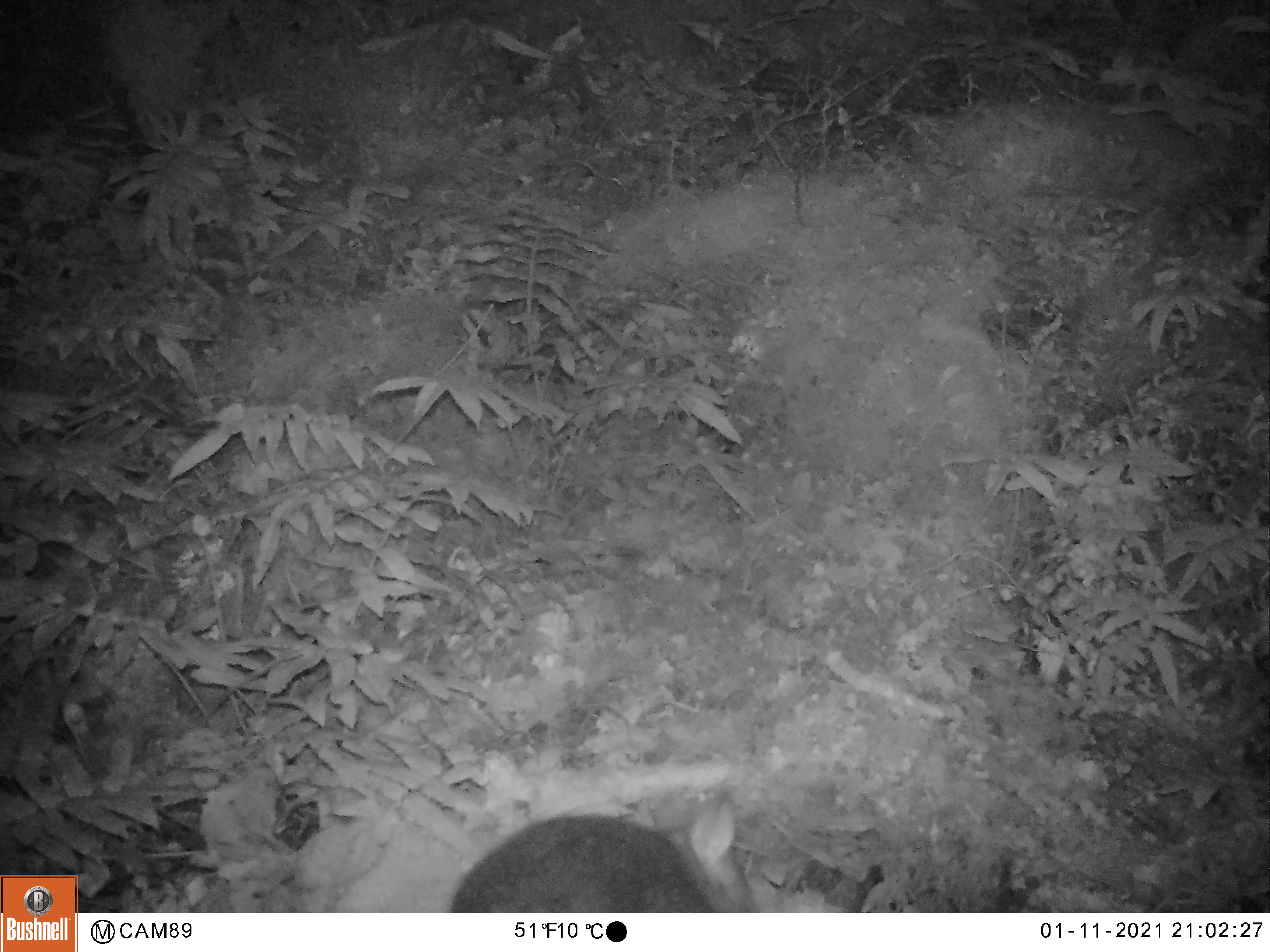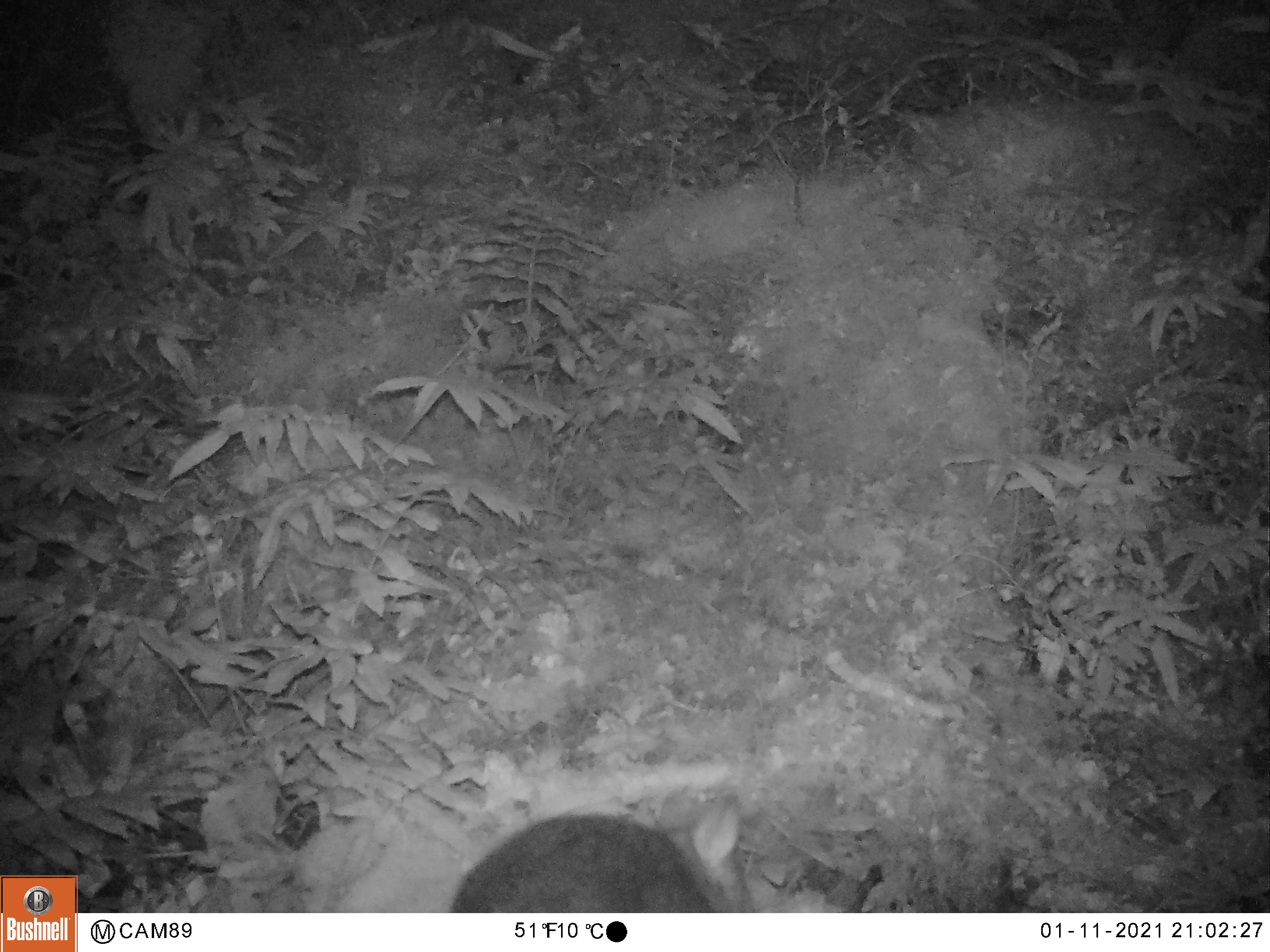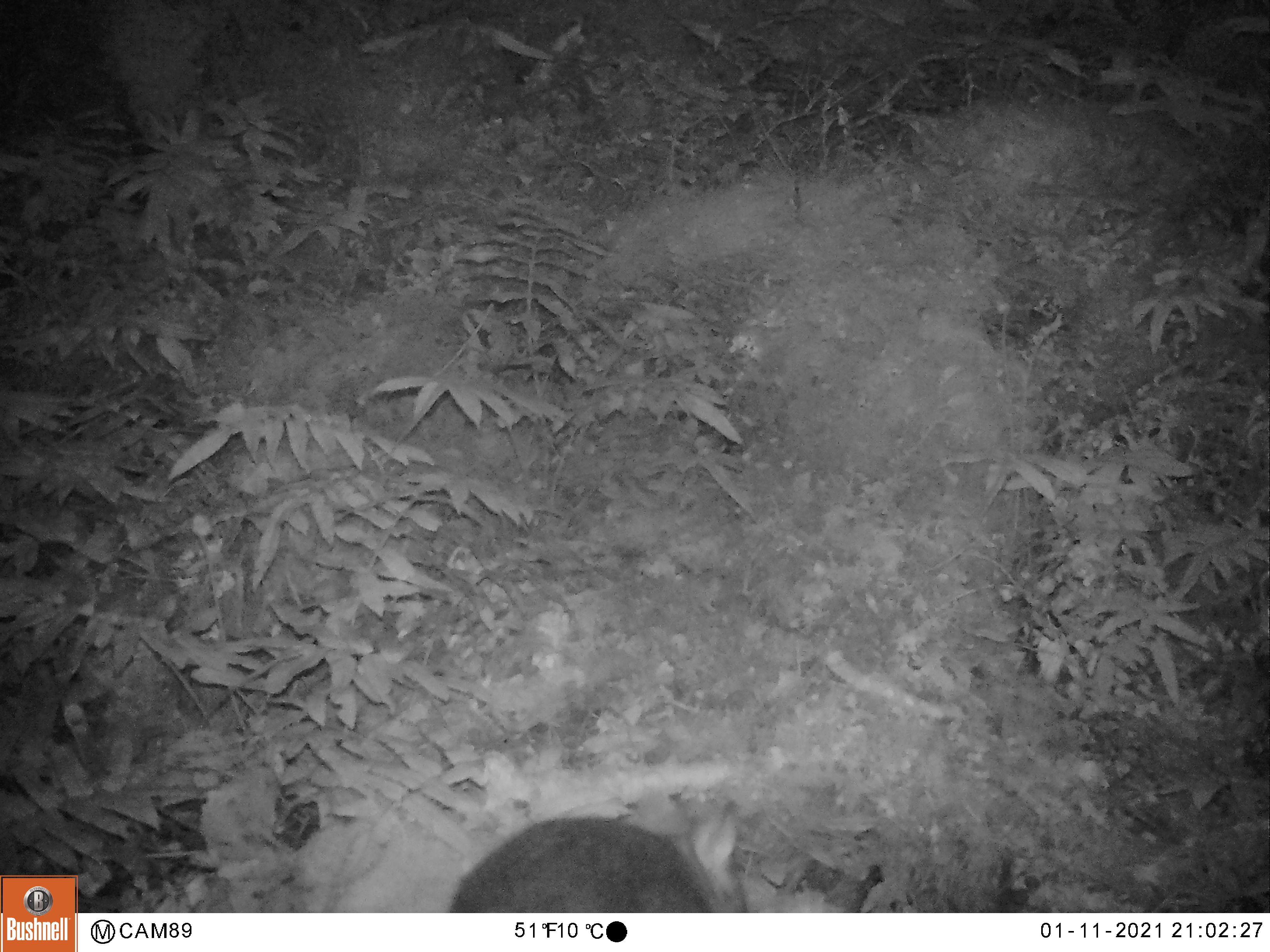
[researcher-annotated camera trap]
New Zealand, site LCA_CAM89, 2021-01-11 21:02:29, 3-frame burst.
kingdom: Animalia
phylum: Chordata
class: Mammalia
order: Rodentia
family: Muridae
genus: Rattus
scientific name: Rattus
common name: rat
Rat (Rattus).